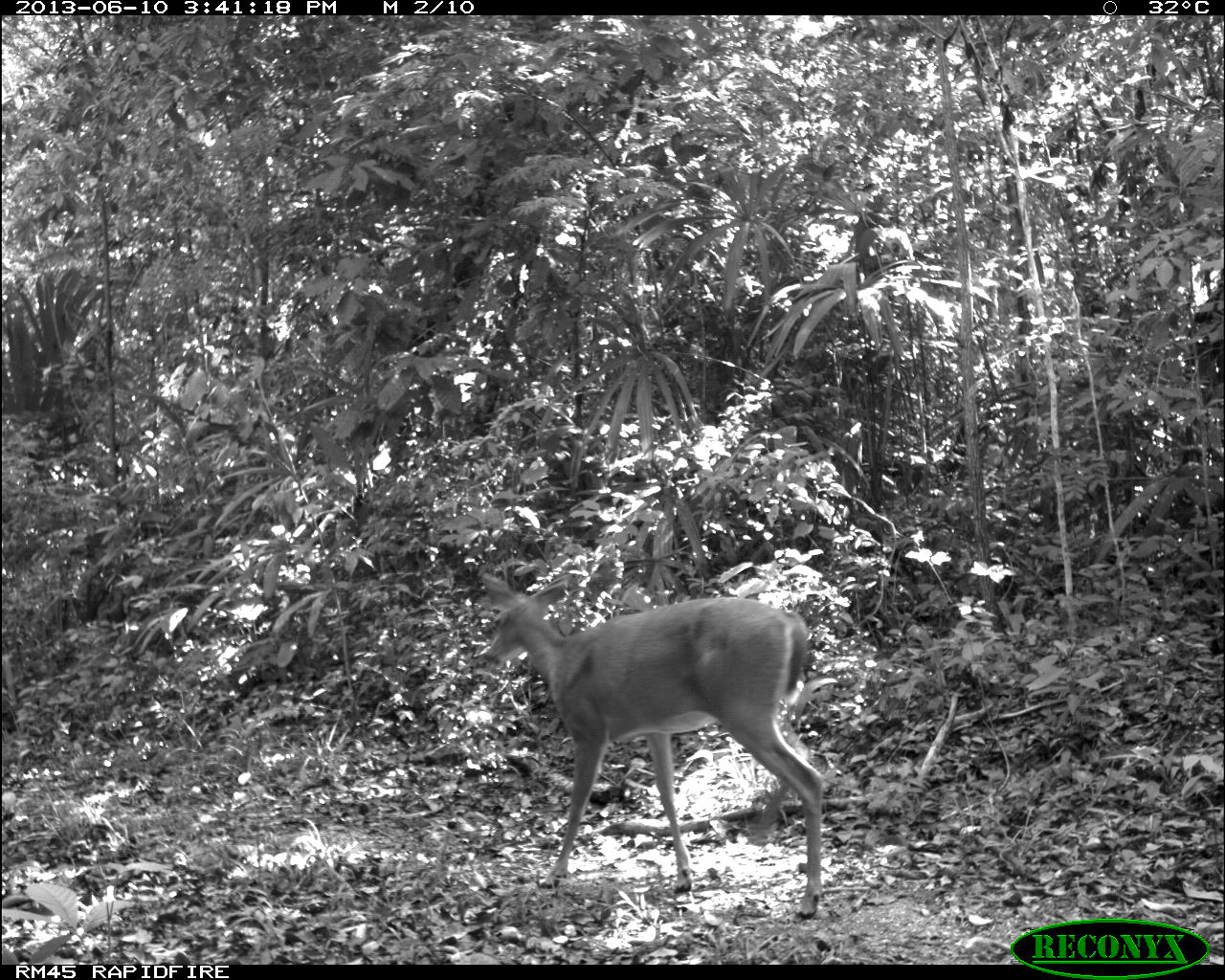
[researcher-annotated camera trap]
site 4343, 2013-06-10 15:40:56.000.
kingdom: Animalia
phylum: Chordata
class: Mammalia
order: Artiodactyla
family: Cervidae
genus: Odocoileus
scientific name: Odocoileus virginianus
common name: white-tailed deer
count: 1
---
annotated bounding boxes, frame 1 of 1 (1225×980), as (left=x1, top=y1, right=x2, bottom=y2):
odocoileus virginianus: (left=479, top=571, right=823, bottom=920)